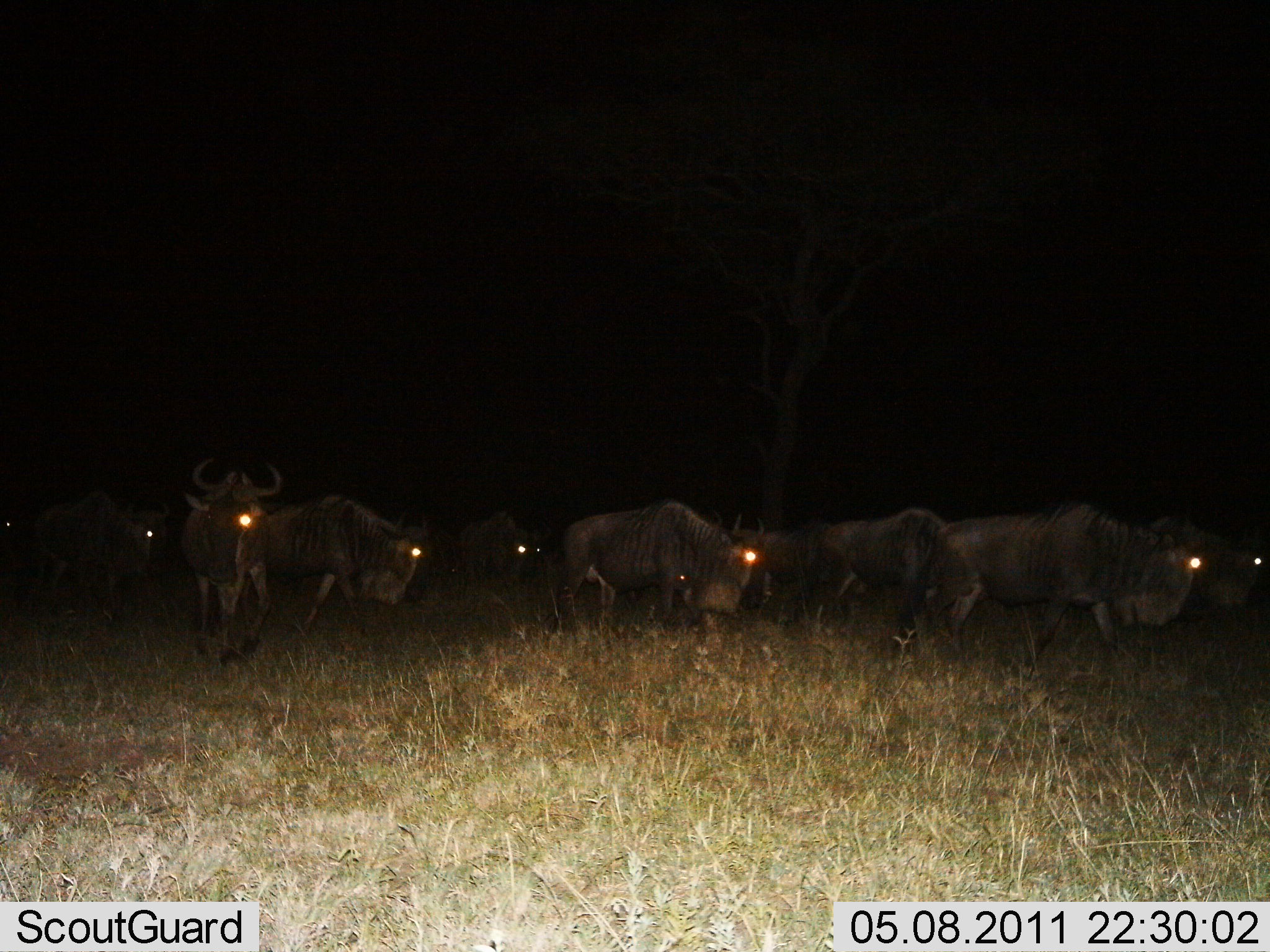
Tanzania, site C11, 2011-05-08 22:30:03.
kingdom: Animalia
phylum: Chordata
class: Mammalia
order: Artiodactyla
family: Bovidae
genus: Connochaetes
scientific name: Connochaetes taurinus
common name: blue wildebeest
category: wildebeest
Wildebeest (blue wildebeest) (Connochaetes taurinus), count 10. Behavior (volunteer vote fractions): standing 33%, resting 0%, moving 75%, interacting 0%. Young present (vote fraction): 0%. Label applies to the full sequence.